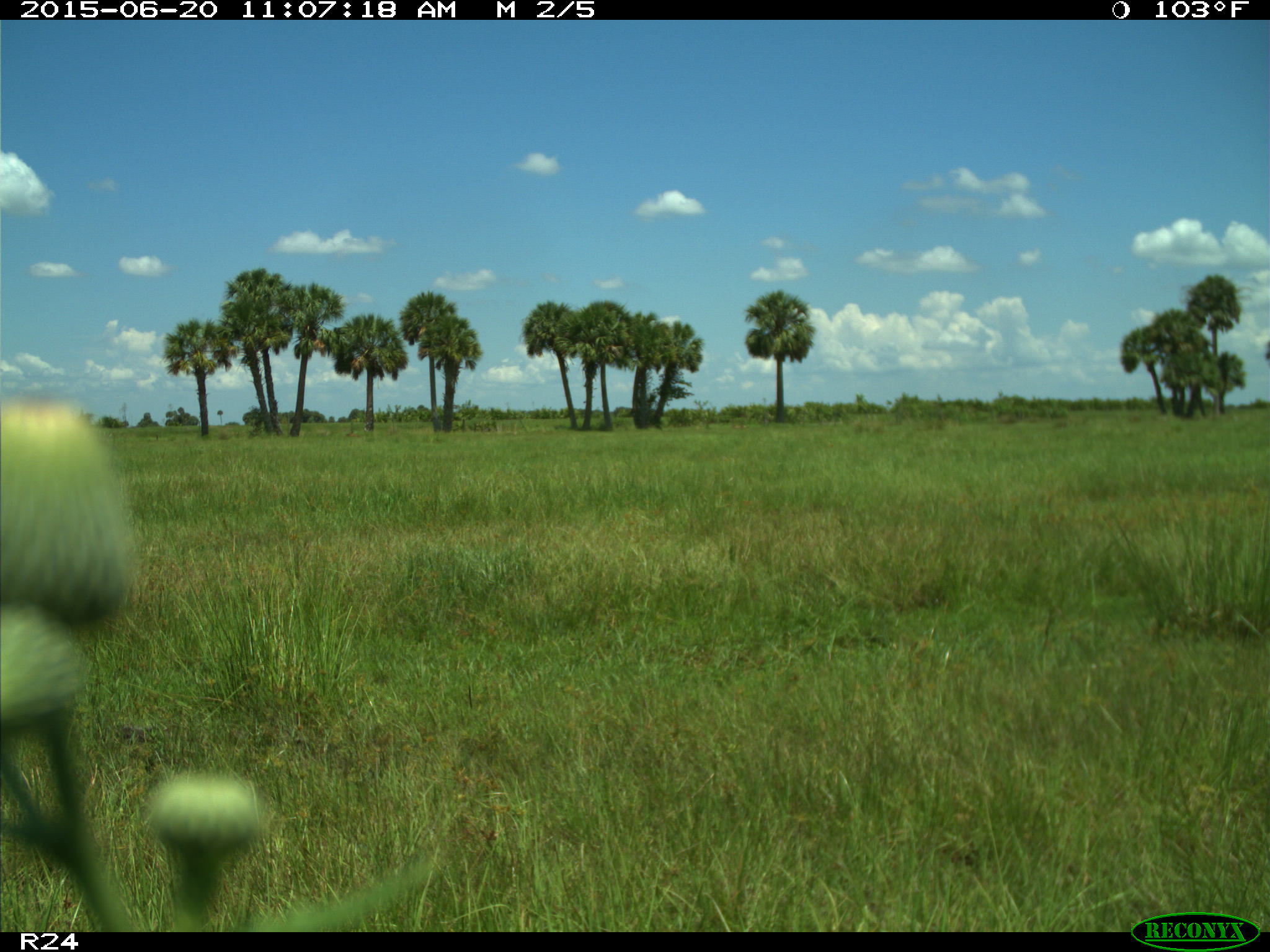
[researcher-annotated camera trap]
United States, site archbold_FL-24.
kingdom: Animalia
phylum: Chordata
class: Mammalia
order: Artiodactyla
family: Bovidae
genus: Bos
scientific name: Bos taurus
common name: domestic cow